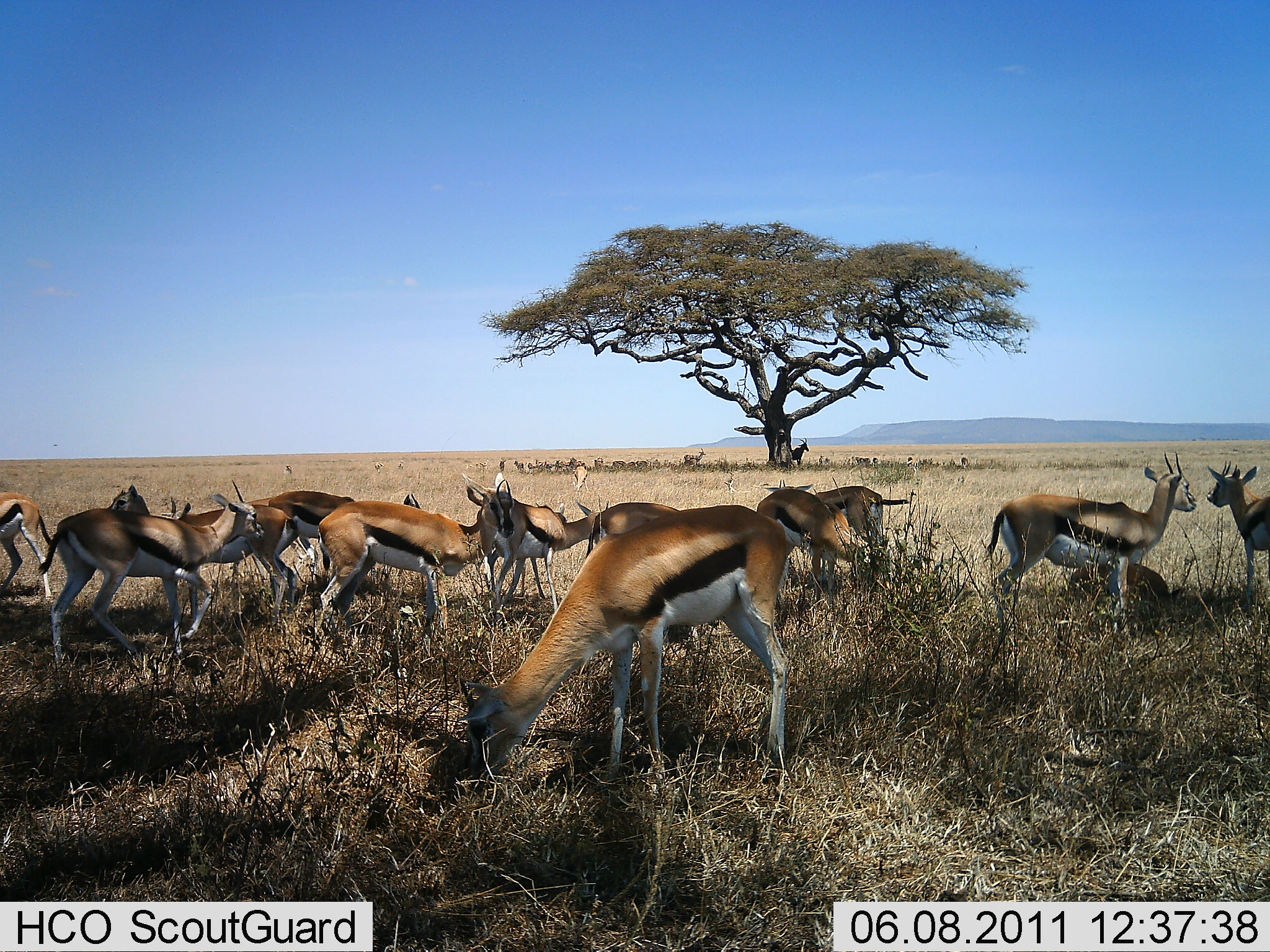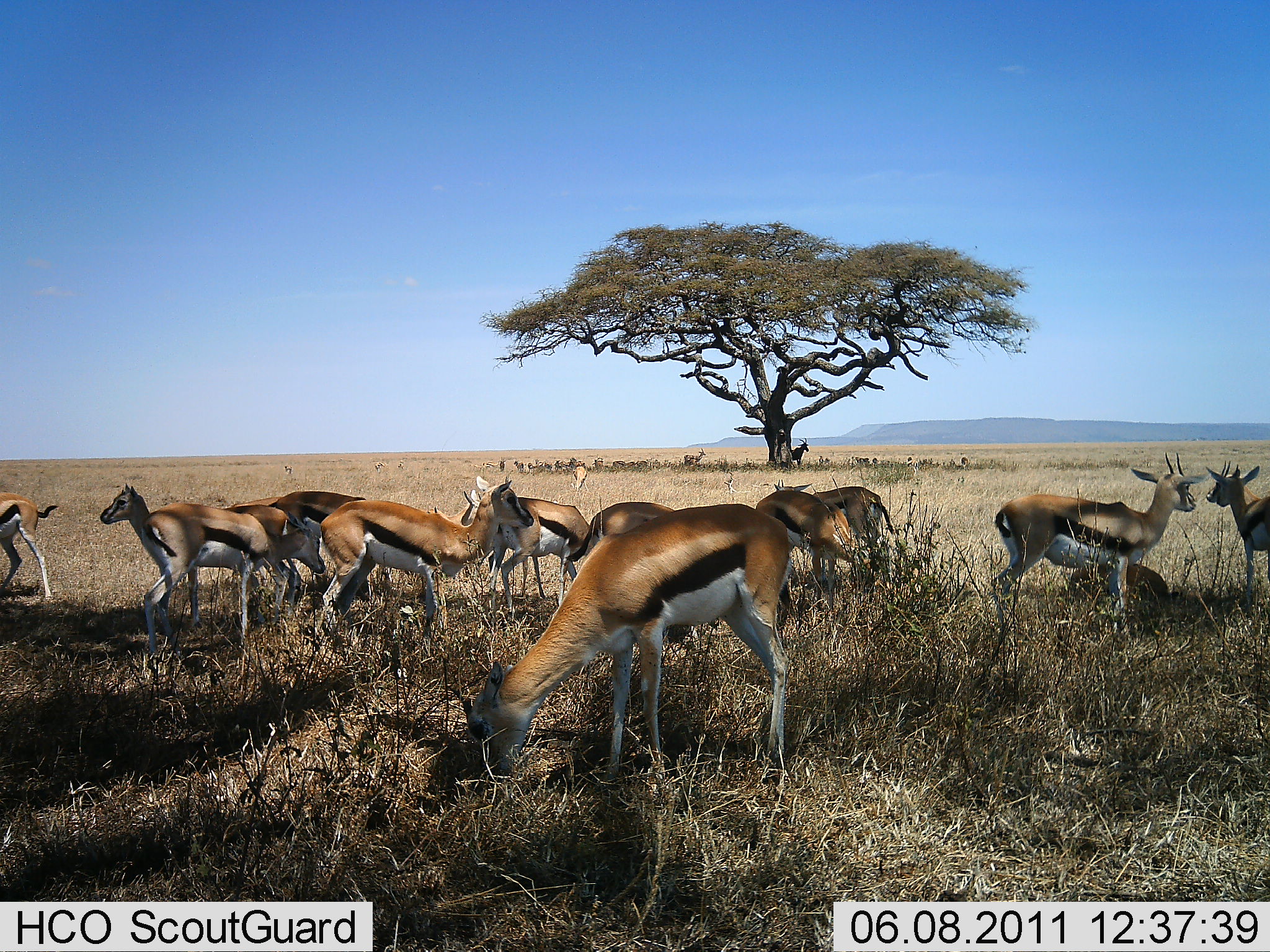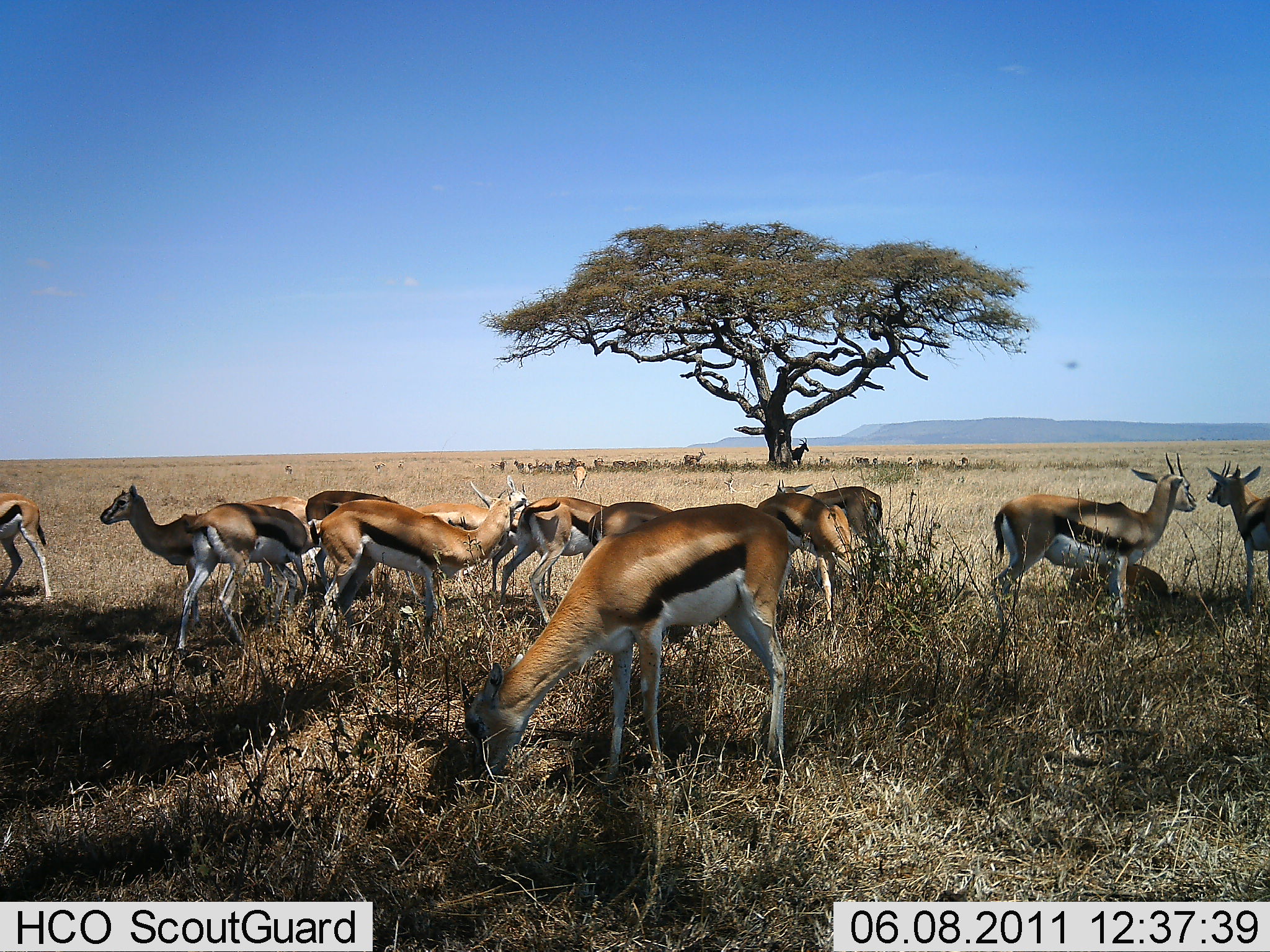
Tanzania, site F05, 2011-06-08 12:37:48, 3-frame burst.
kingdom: Animalia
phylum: Chordata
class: Mammalia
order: Artiodactyla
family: Bovidae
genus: Eudorcas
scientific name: Eudorcas thomsonii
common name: thomson's gazelle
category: gazellethomsons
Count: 11-50.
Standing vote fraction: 73%.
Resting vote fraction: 40%.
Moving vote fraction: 33%.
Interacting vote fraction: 13%.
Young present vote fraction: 7%.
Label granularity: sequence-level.